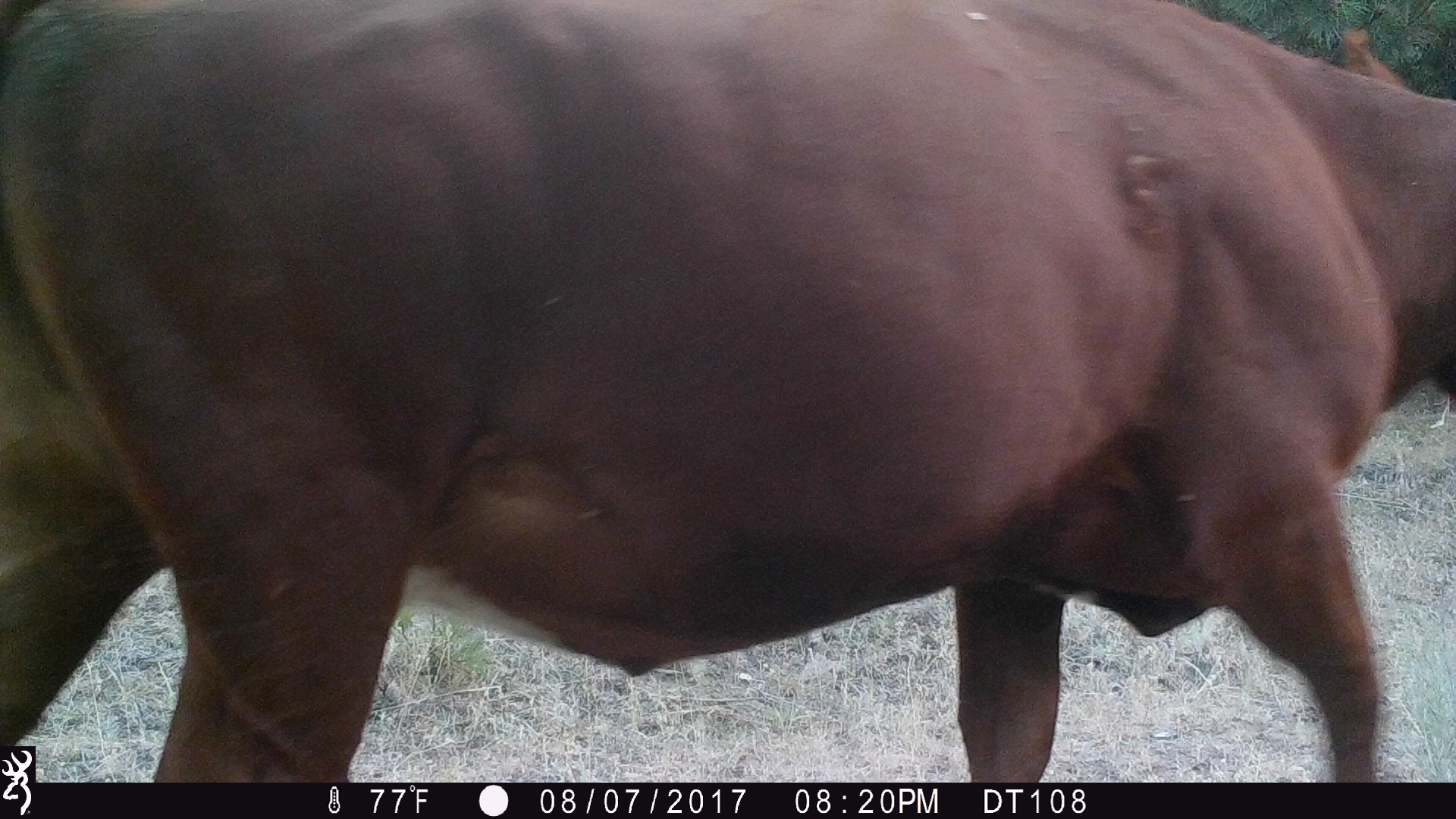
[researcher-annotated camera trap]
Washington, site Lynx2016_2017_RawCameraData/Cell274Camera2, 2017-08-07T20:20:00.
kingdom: Animalia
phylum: Chordata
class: Mammalia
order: Artiodactyla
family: Bovidae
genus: Bos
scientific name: Bos taurus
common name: domestic cattle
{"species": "domestic cattle (Bos taurus)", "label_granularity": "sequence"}